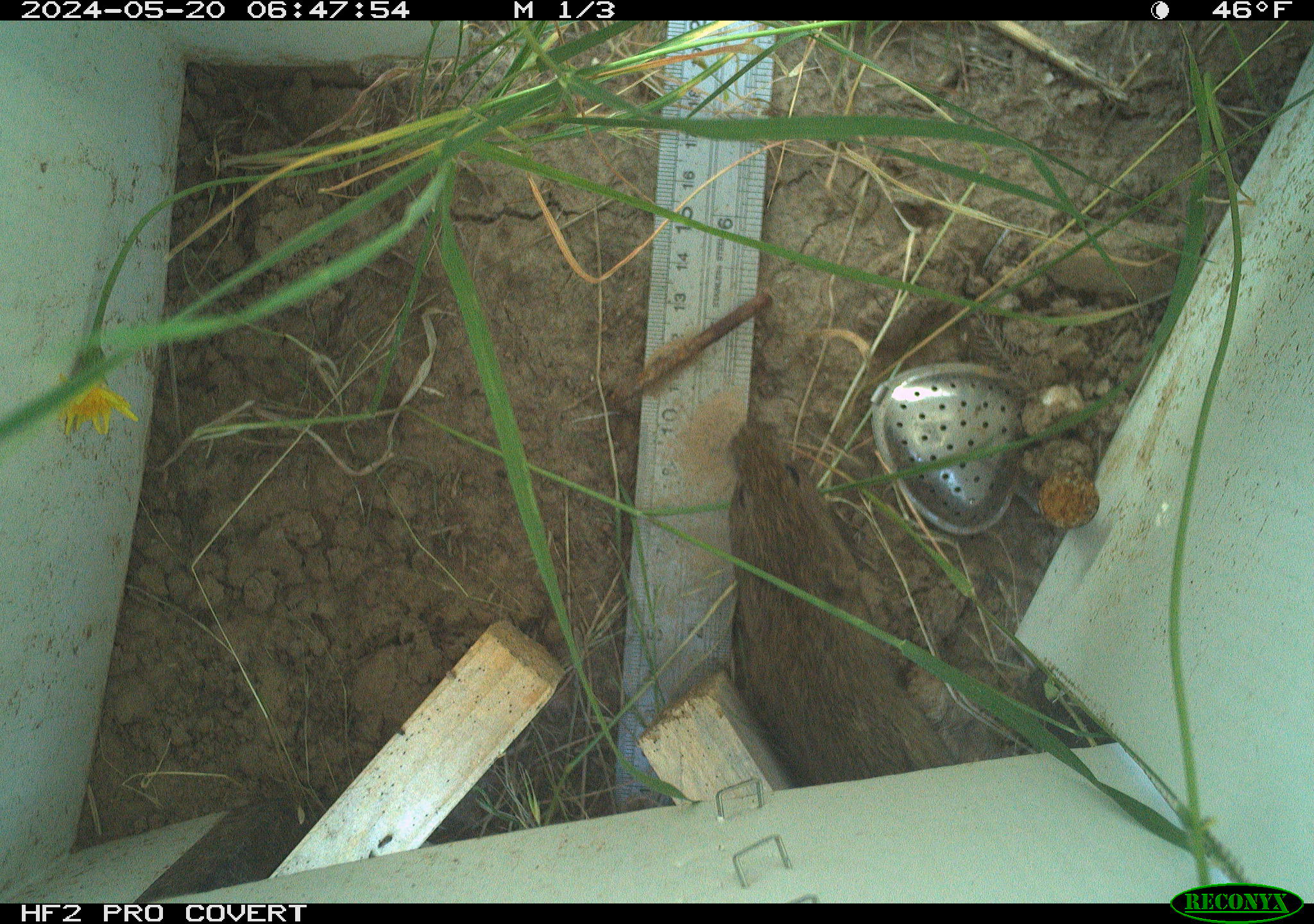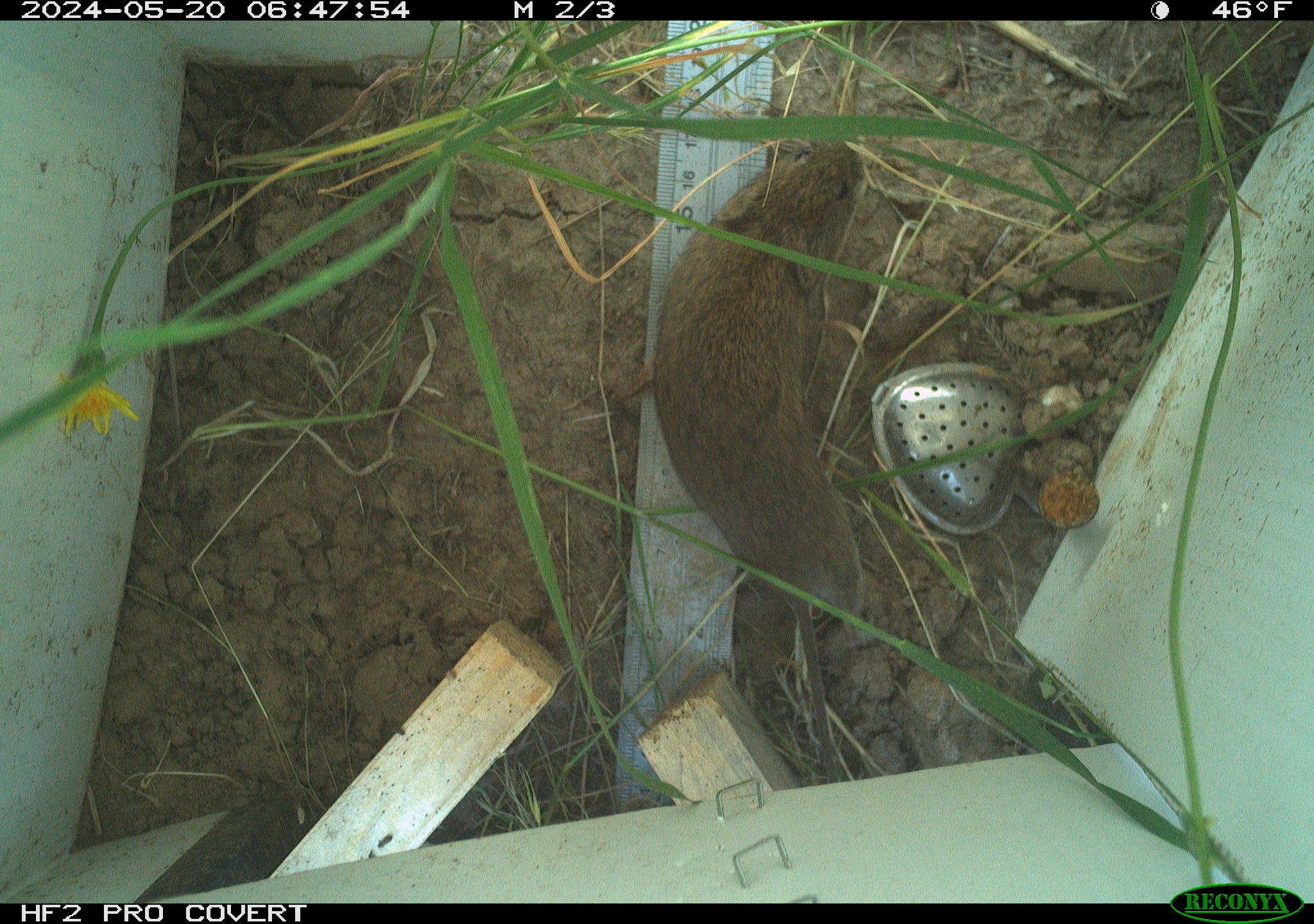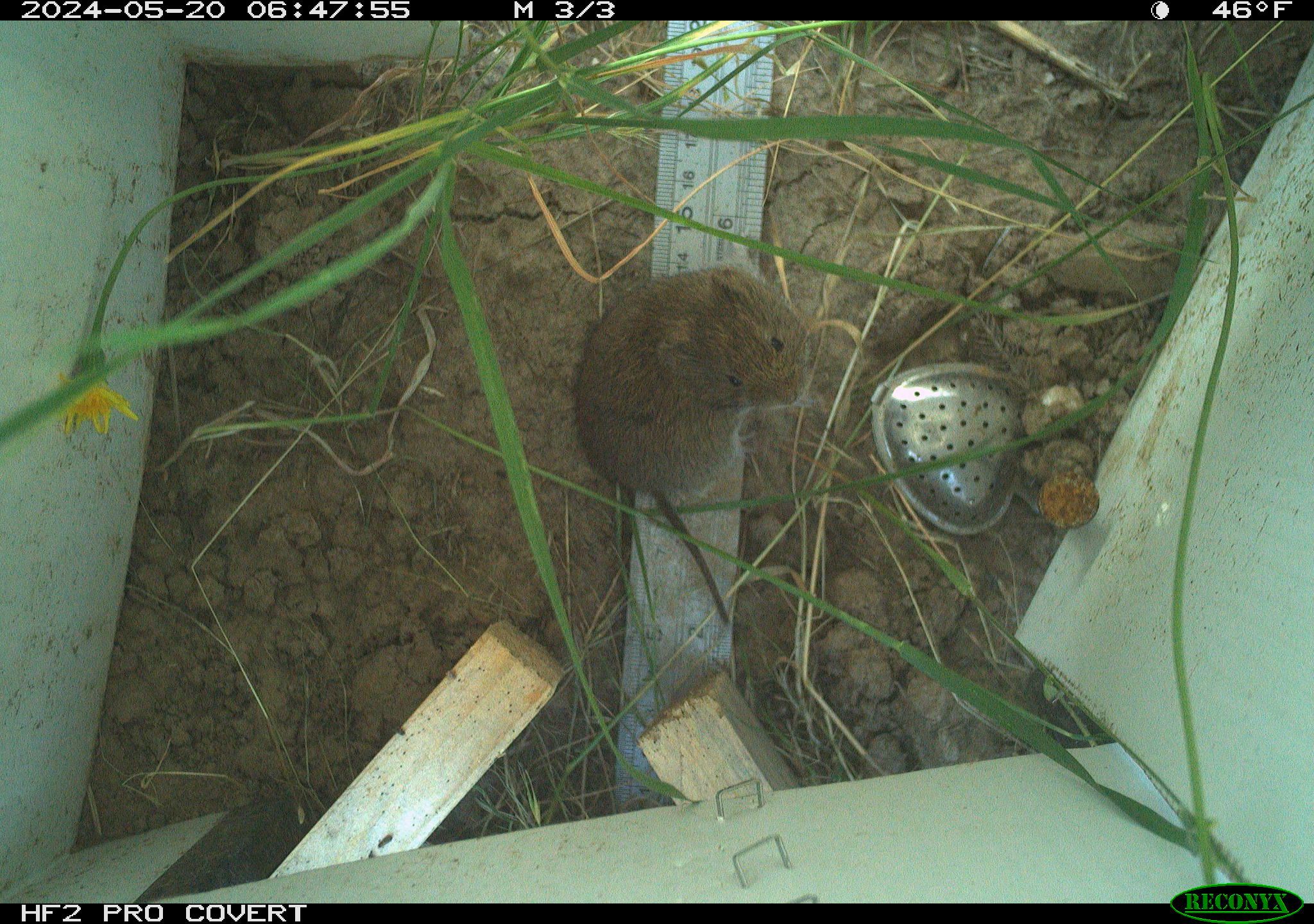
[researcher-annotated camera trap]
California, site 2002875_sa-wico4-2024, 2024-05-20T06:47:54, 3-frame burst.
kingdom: Animalia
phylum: Chordata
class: Mammalia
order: Rodentia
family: Cricetidae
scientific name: Arvicolinae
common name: voles, lemmings, and muskrats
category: arvicolinae subfamily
Arvicolinae subfamily (voles, lemmings, and muskrats) (Arvicolinae).